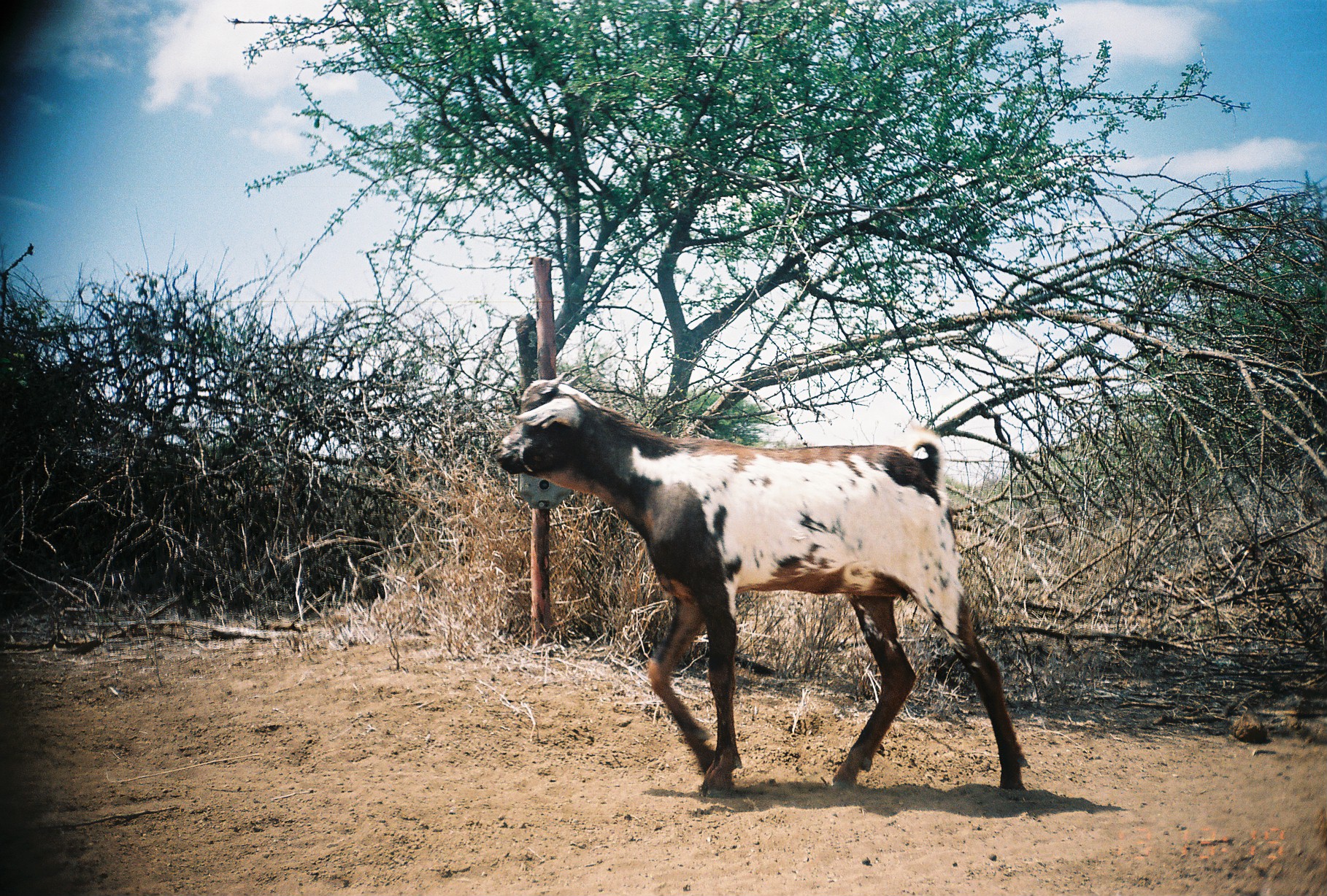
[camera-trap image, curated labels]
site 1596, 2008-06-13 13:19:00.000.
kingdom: Animalia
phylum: Chordata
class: Mammalia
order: Artiodactyla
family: Bovidae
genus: Capra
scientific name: Capra aegagrus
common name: wild goat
Capra aegagrus (wild goat), count 1.